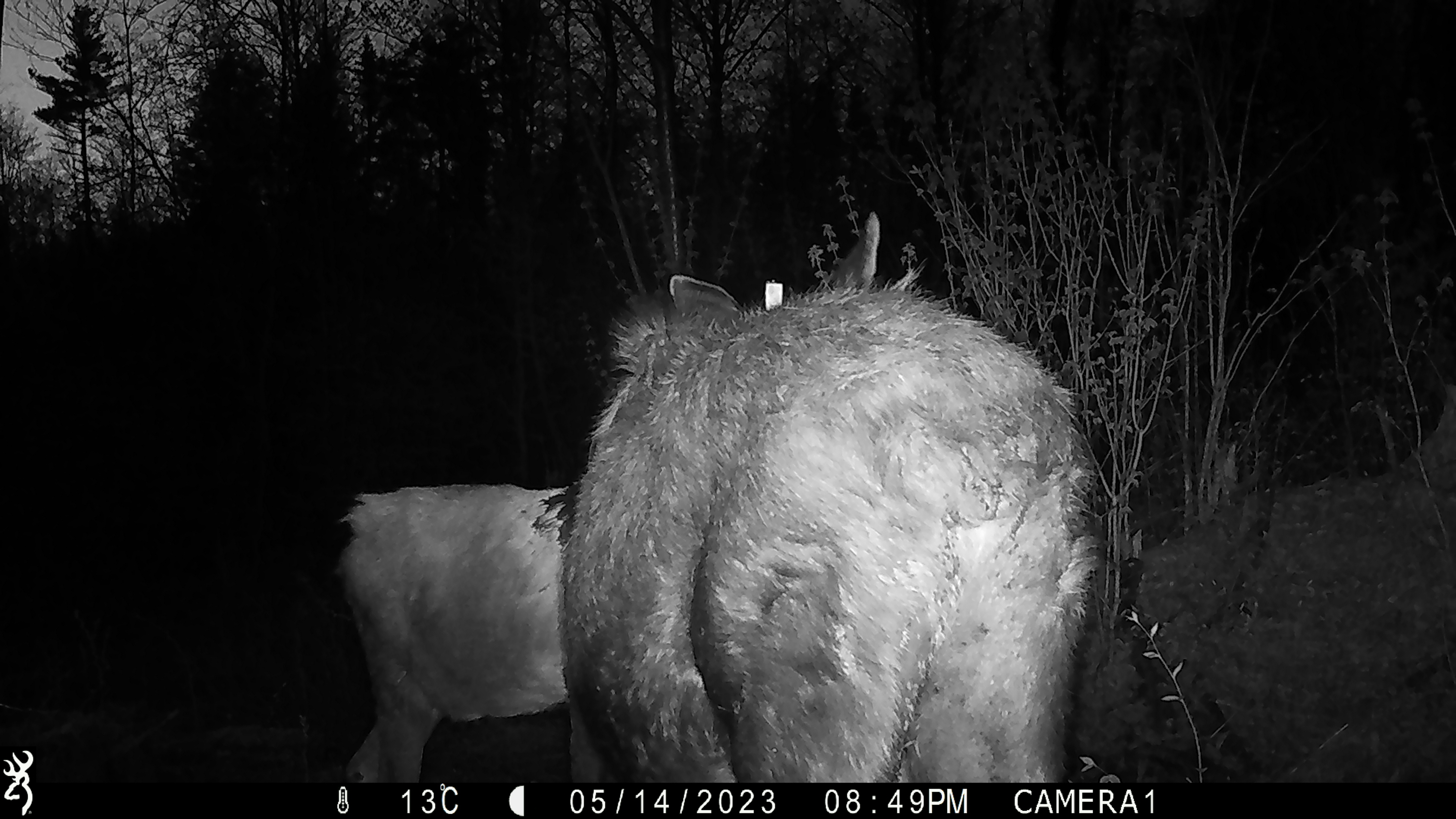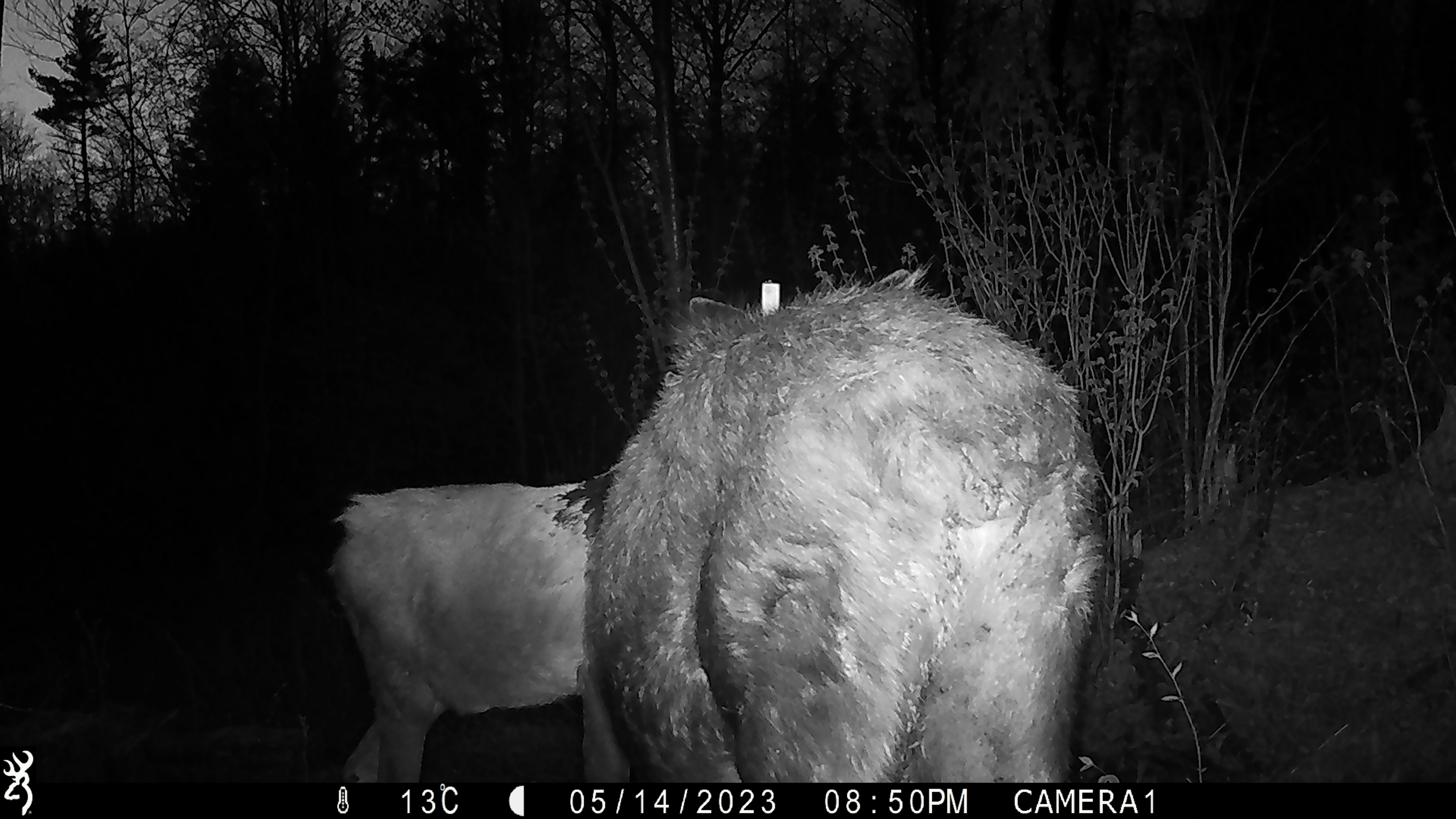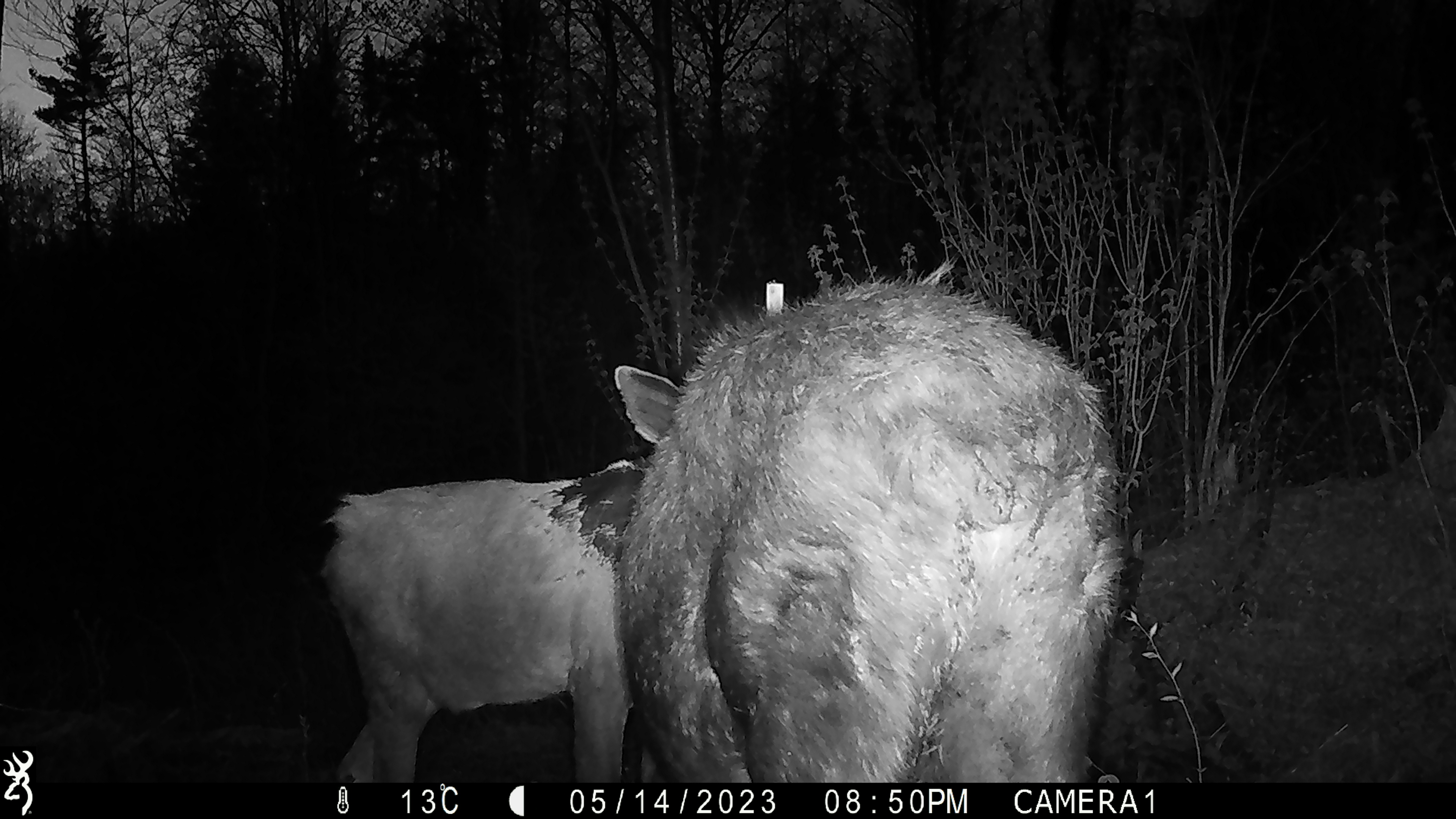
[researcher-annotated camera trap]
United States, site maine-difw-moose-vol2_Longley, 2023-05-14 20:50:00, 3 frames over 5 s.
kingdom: Animalia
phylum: Chordata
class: Mammalia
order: Artiodactyla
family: Cervidae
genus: Alces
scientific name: Alces alces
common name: moose